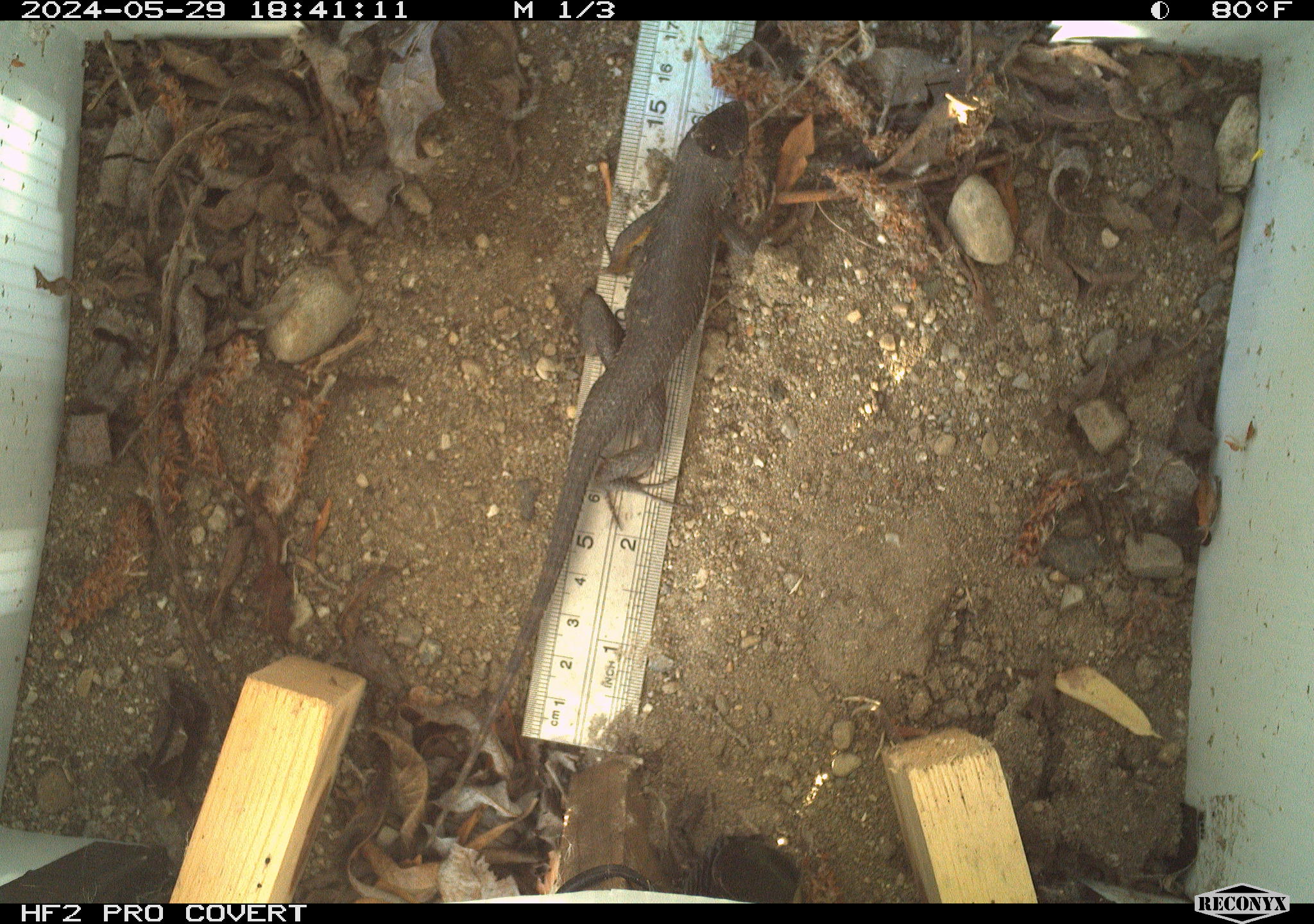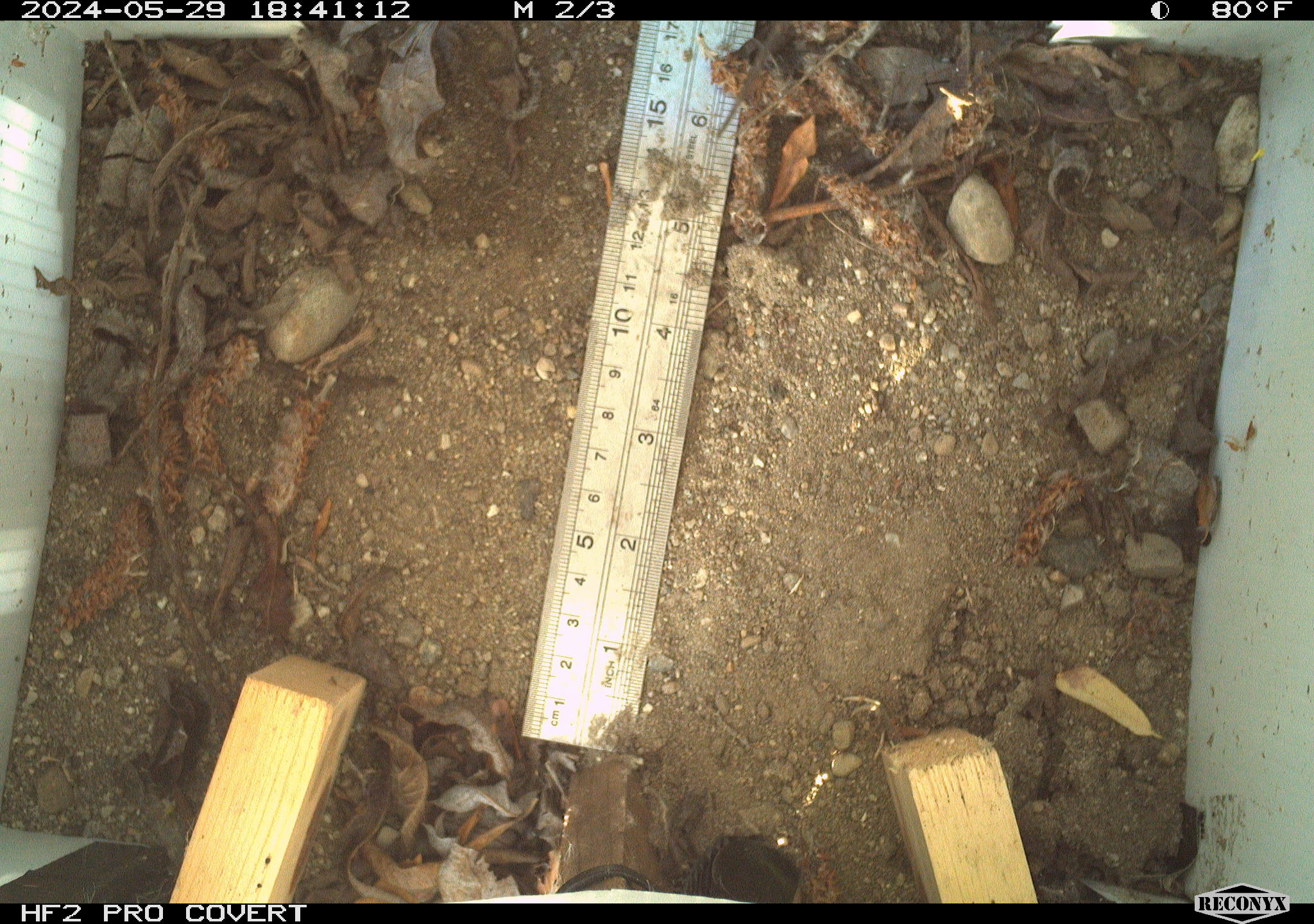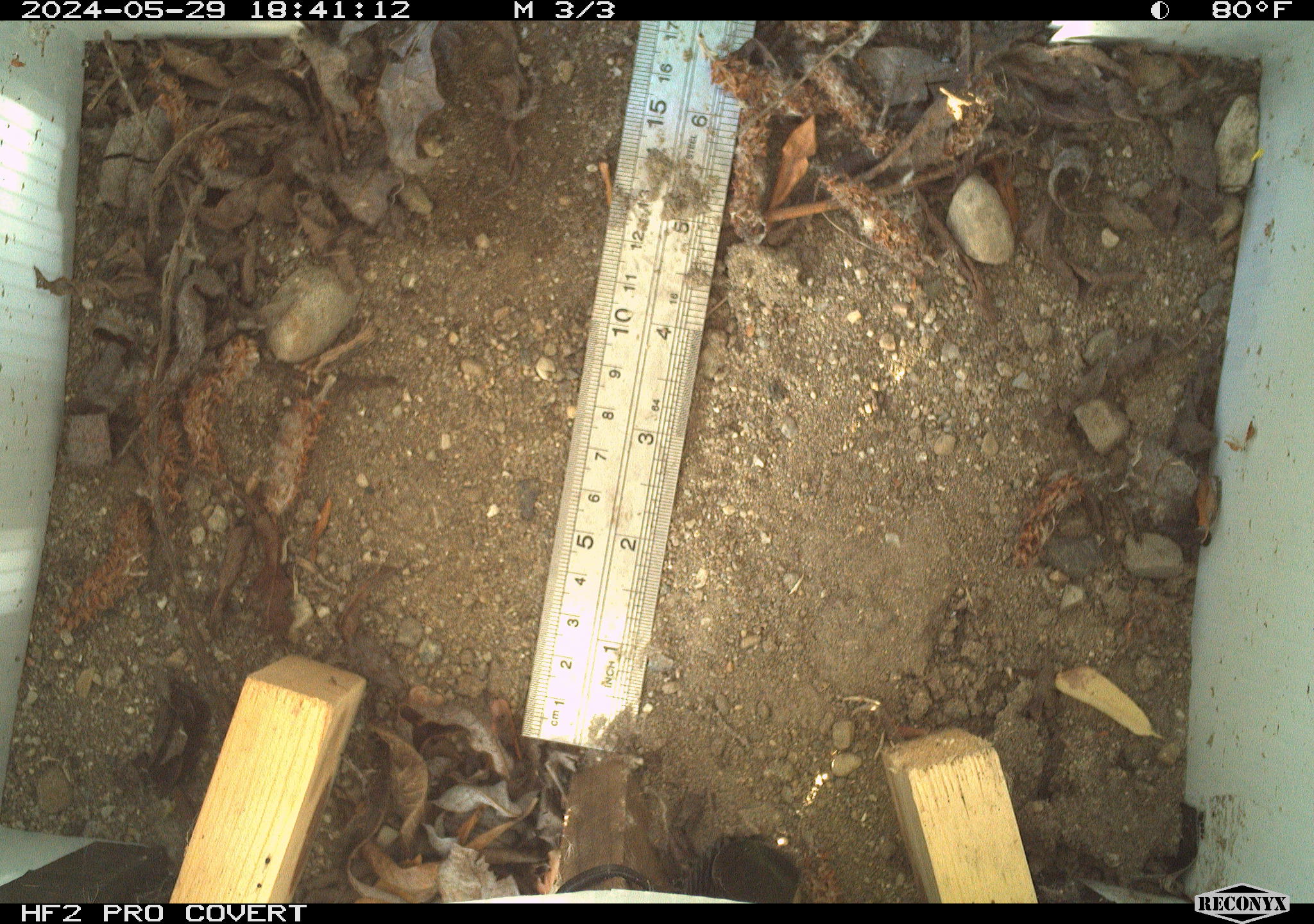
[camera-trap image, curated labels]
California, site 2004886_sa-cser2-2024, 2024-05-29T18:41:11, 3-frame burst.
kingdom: Animalia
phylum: Chordata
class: Reptilia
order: Squamata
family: Phrynosomatidae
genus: Sceloporus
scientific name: Sceloporus occidentalis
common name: western fence lizard